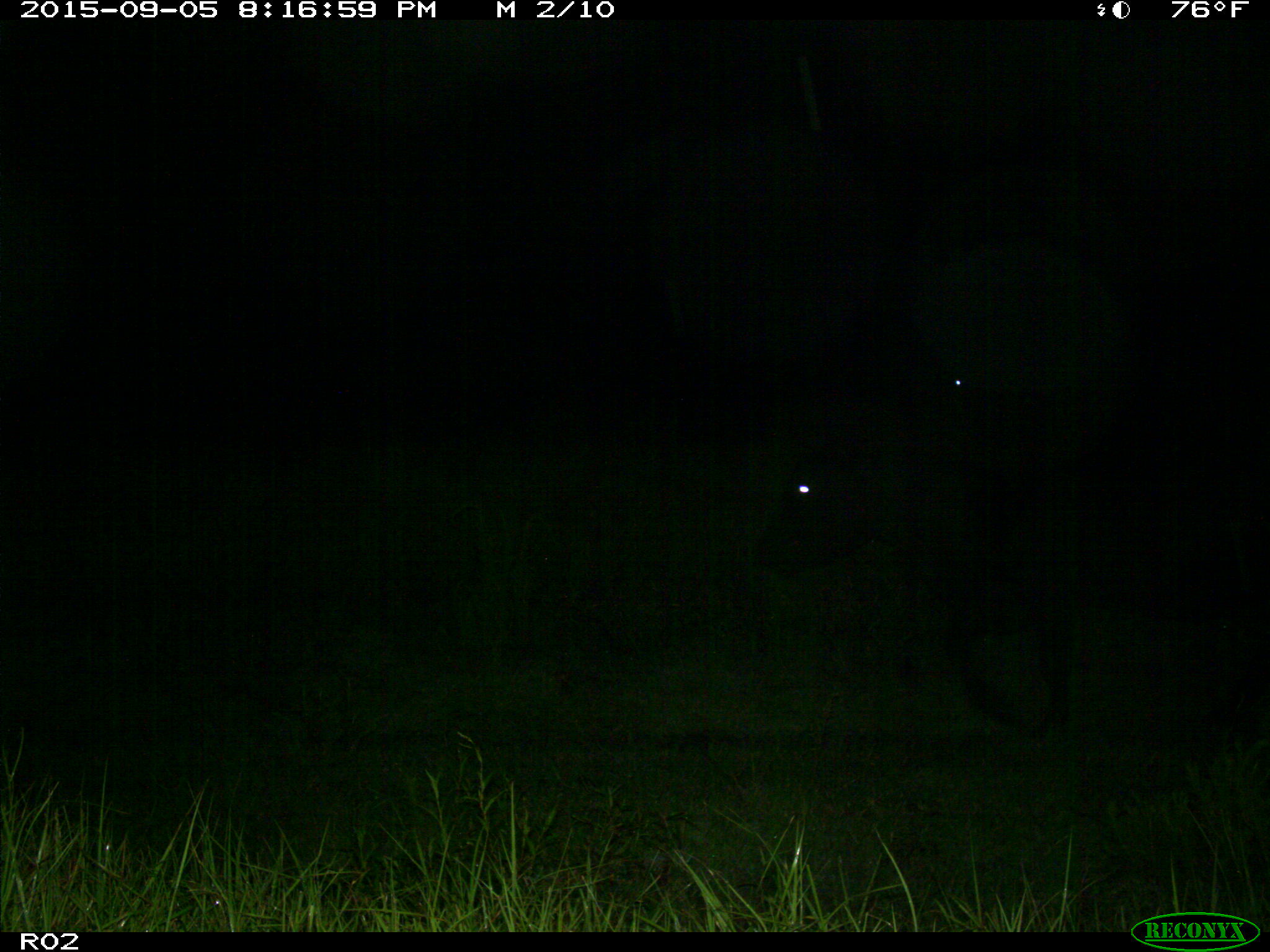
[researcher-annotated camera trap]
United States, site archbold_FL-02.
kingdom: Animalia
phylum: Chordata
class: Mammalia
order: Artiodactyla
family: Bovidae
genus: Bos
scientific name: Bos taurus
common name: domestic cow